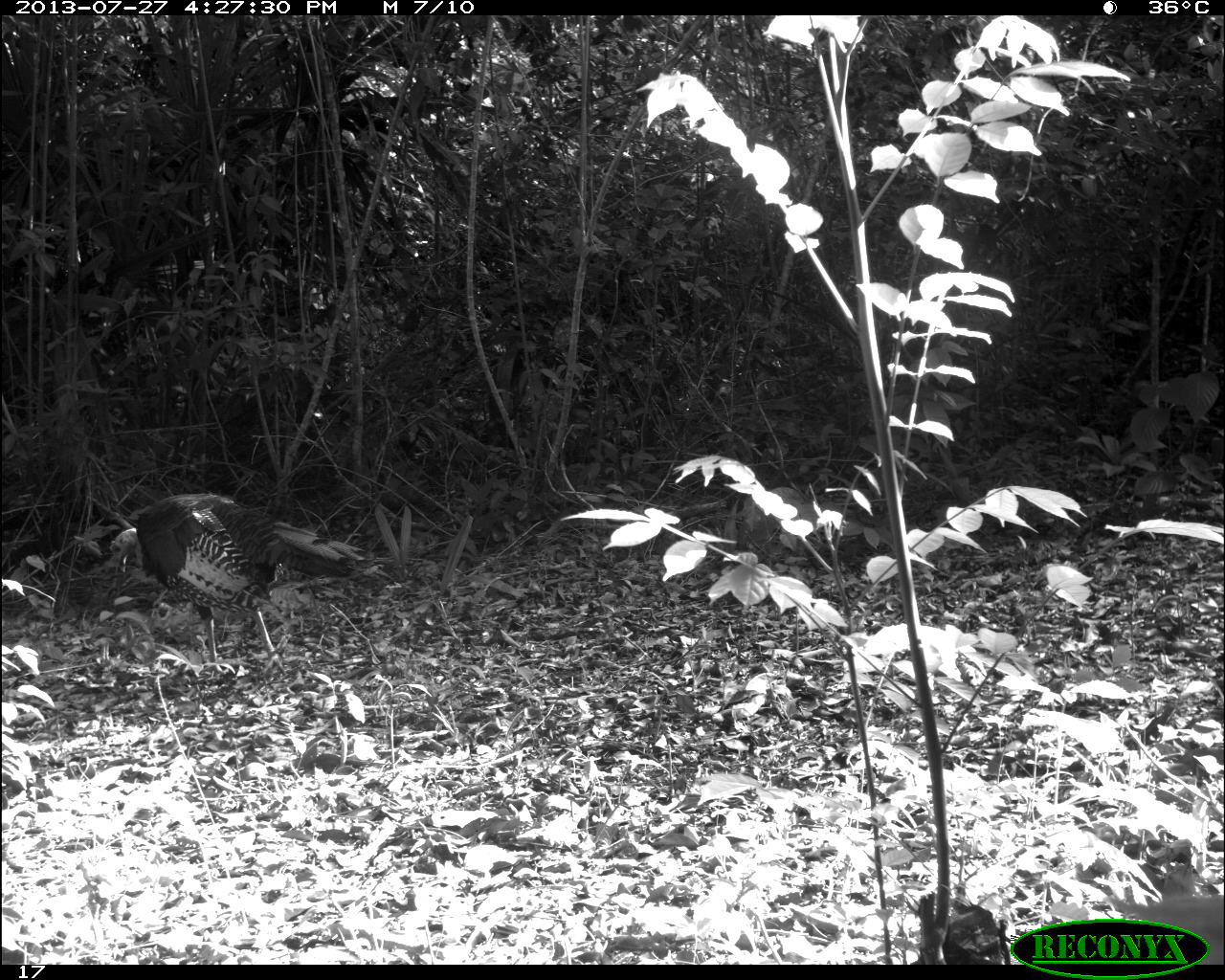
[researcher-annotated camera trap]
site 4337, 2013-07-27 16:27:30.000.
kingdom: Animalia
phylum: Chordata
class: Aves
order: Galliformes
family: Phasianidae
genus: Meleagris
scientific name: Meleagris ocellata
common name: ocellated turkey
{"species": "Meleagris ocellata (ocellated turkey)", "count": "1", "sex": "male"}